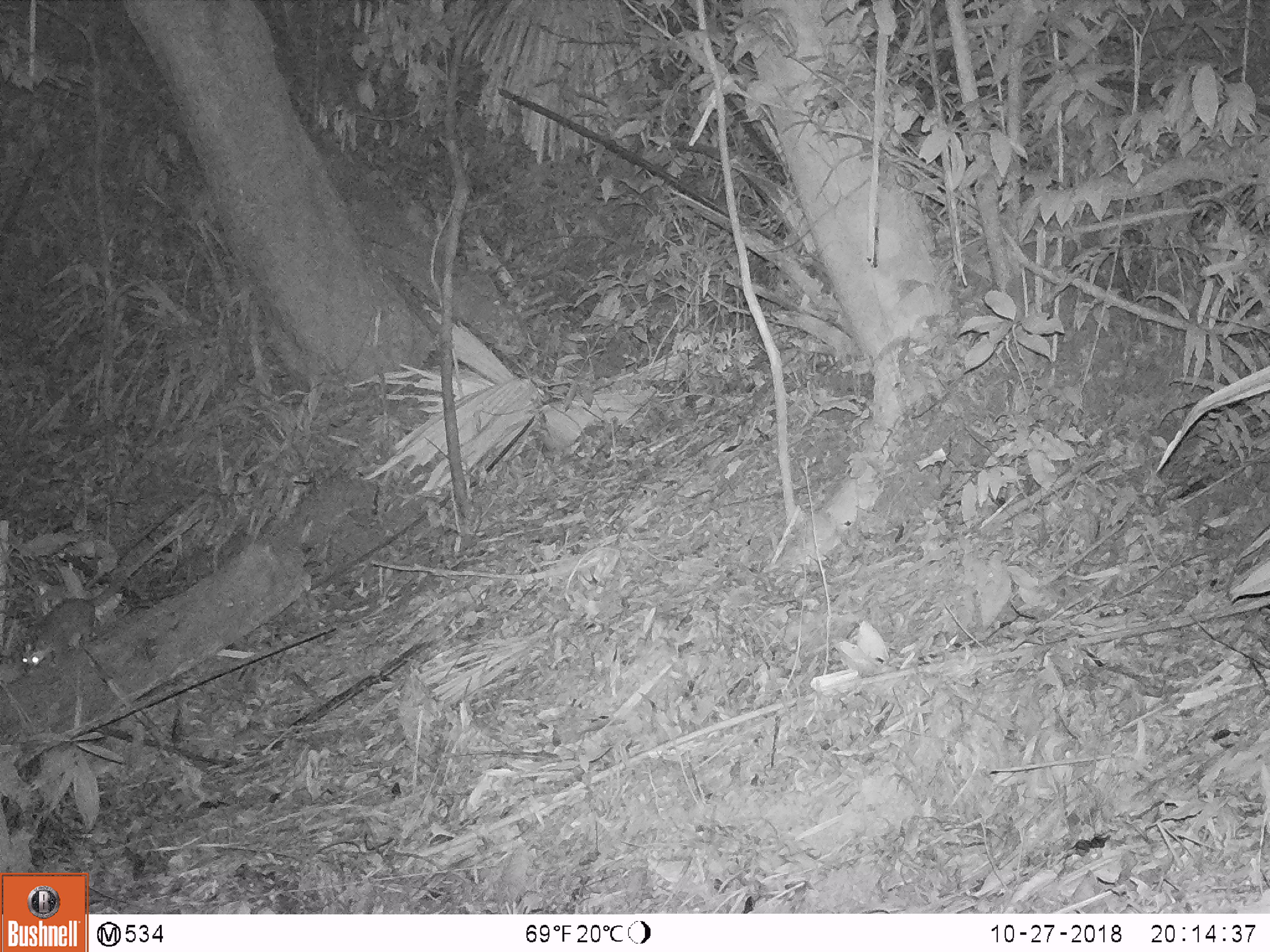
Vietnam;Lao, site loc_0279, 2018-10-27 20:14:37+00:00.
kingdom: Animalia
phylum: Chordata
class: Mammalia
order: Rodentia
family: Muridae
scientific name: Muridae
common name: old-world mice and rats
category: unidentified murid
Unidentified murid (old-world mice and rats) (Muridae). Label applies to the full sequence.